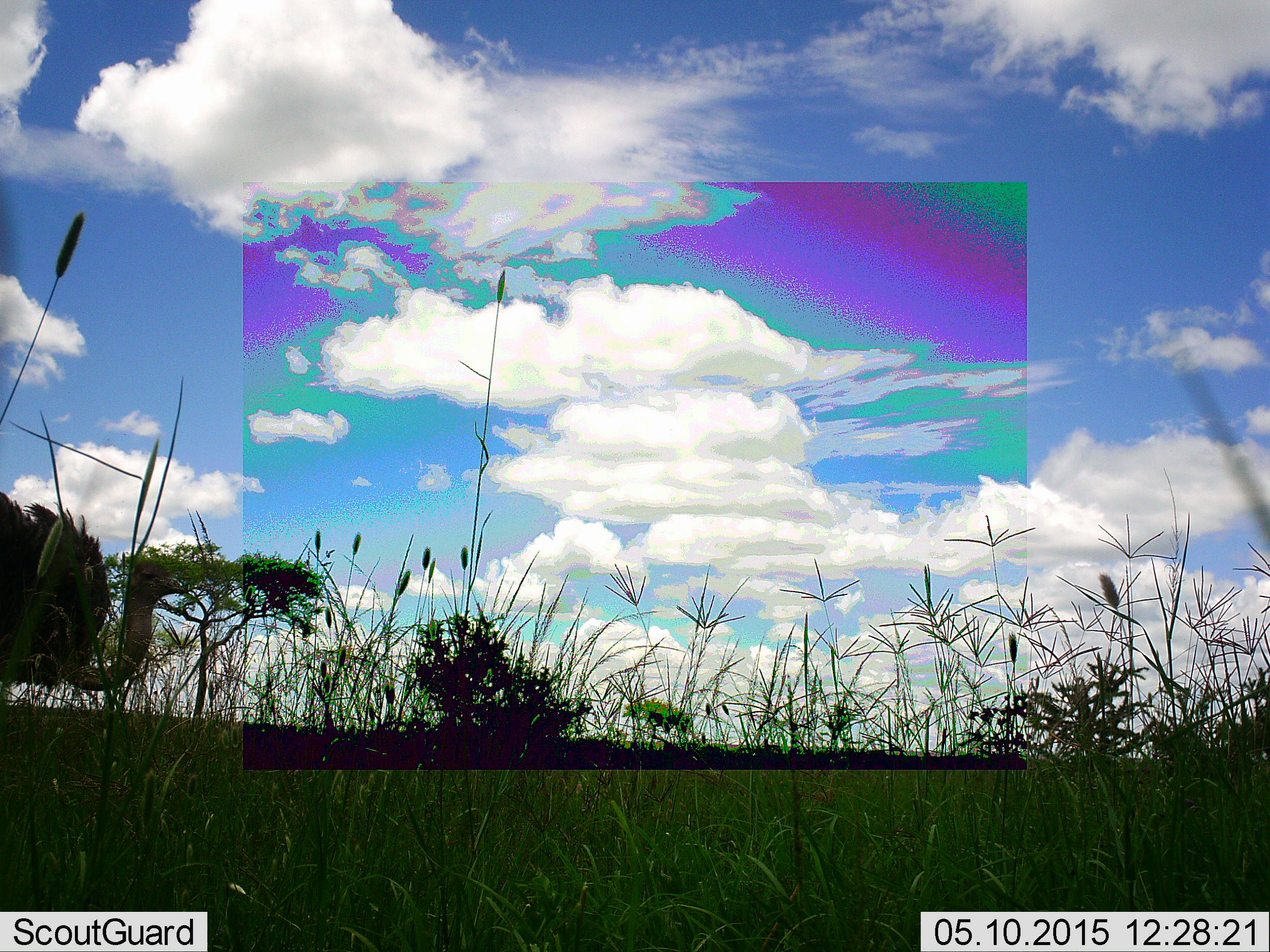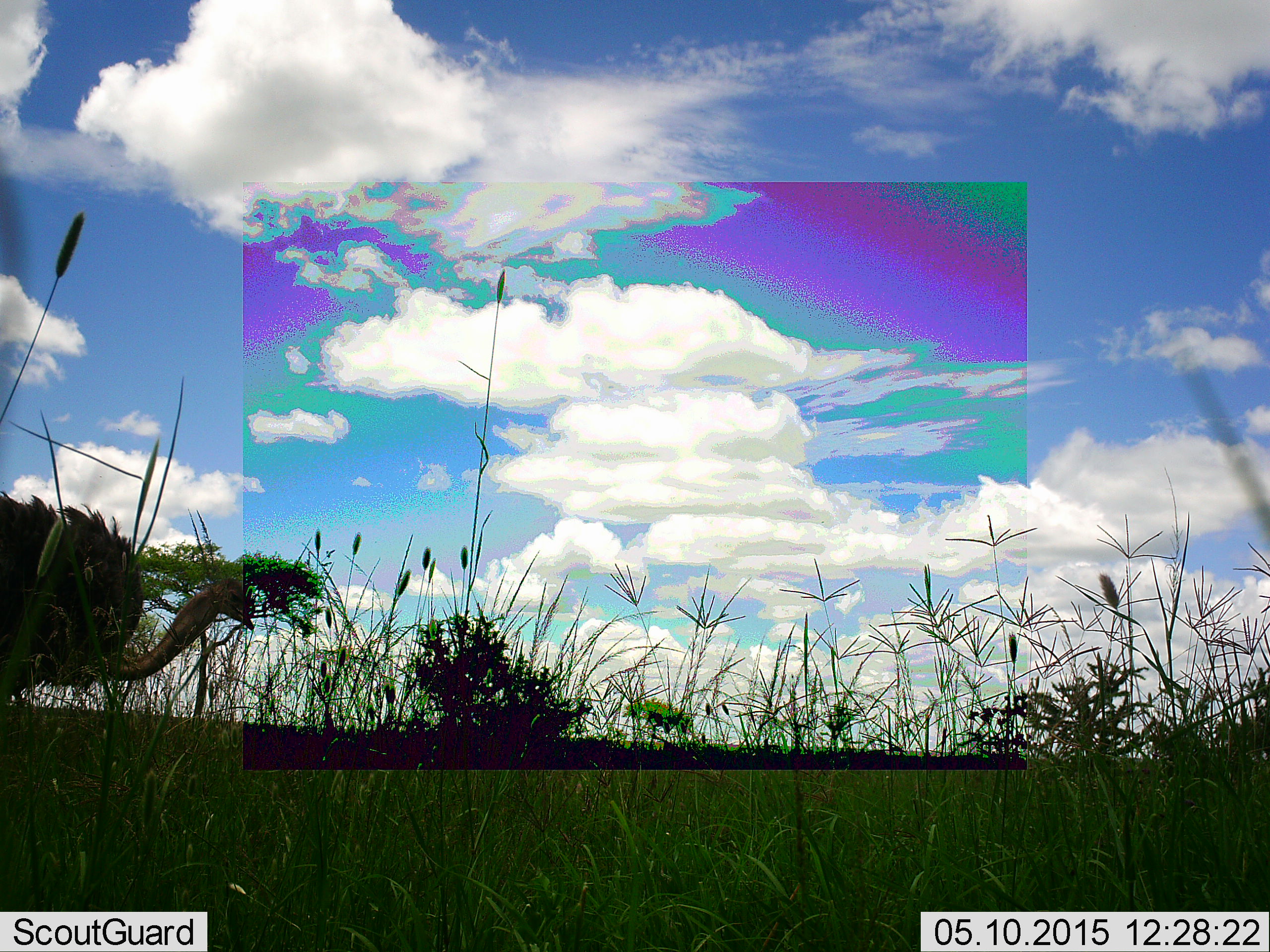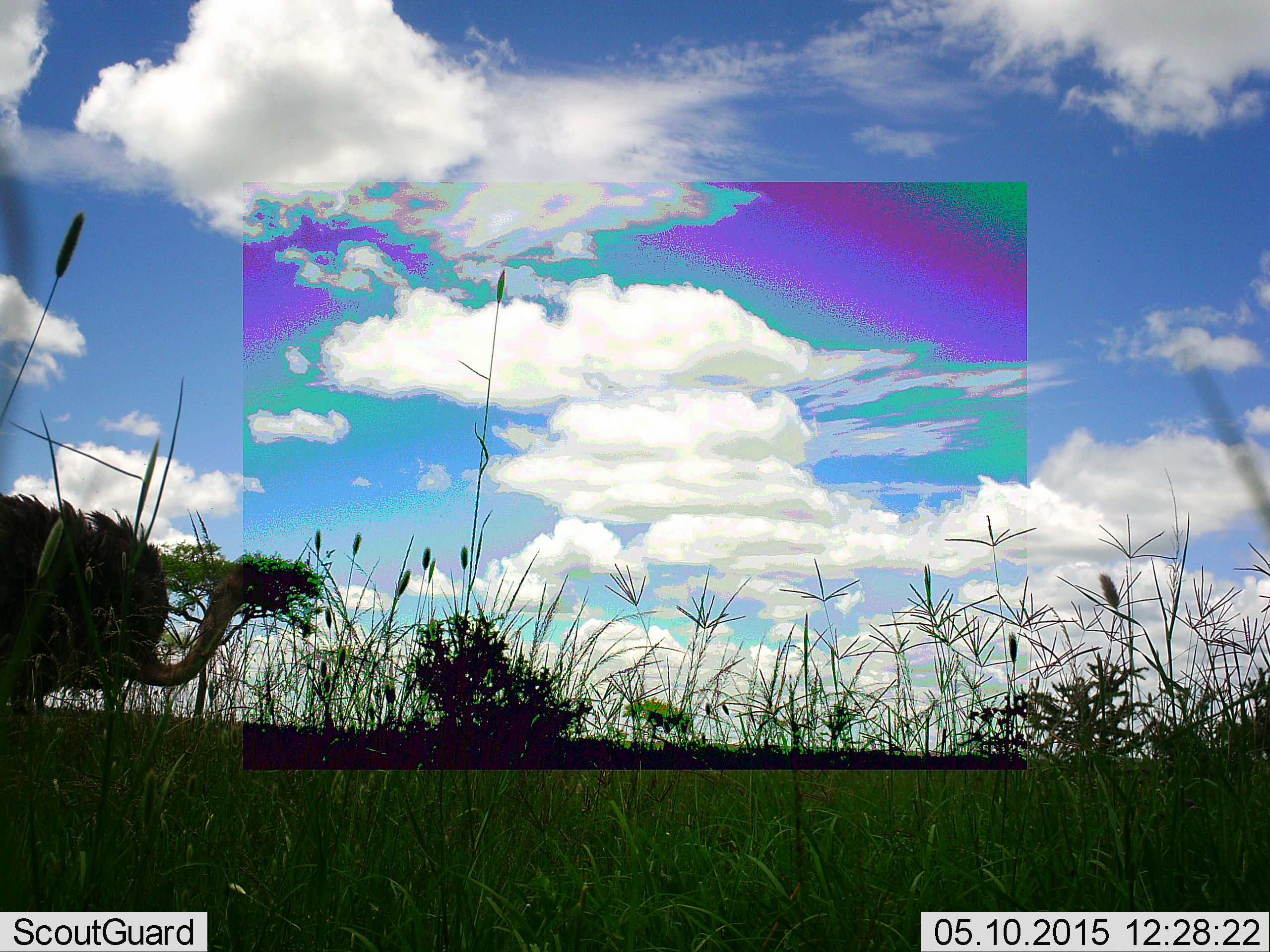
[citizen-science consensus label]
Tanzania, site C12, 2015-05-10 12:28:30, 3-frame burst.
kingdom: Animalia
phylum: Chordata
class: Aves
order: Struthioniformes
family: Struthionidae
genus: Struthio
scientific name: Struthio camelus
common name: ostrich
Ostrich (Struthio camelus), count 1. Behavior (volunteer vote fractions): standing 30%, resting 0%, moving 60%, interacting 0%. Young present (vote fraction): 20%. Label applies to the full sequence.